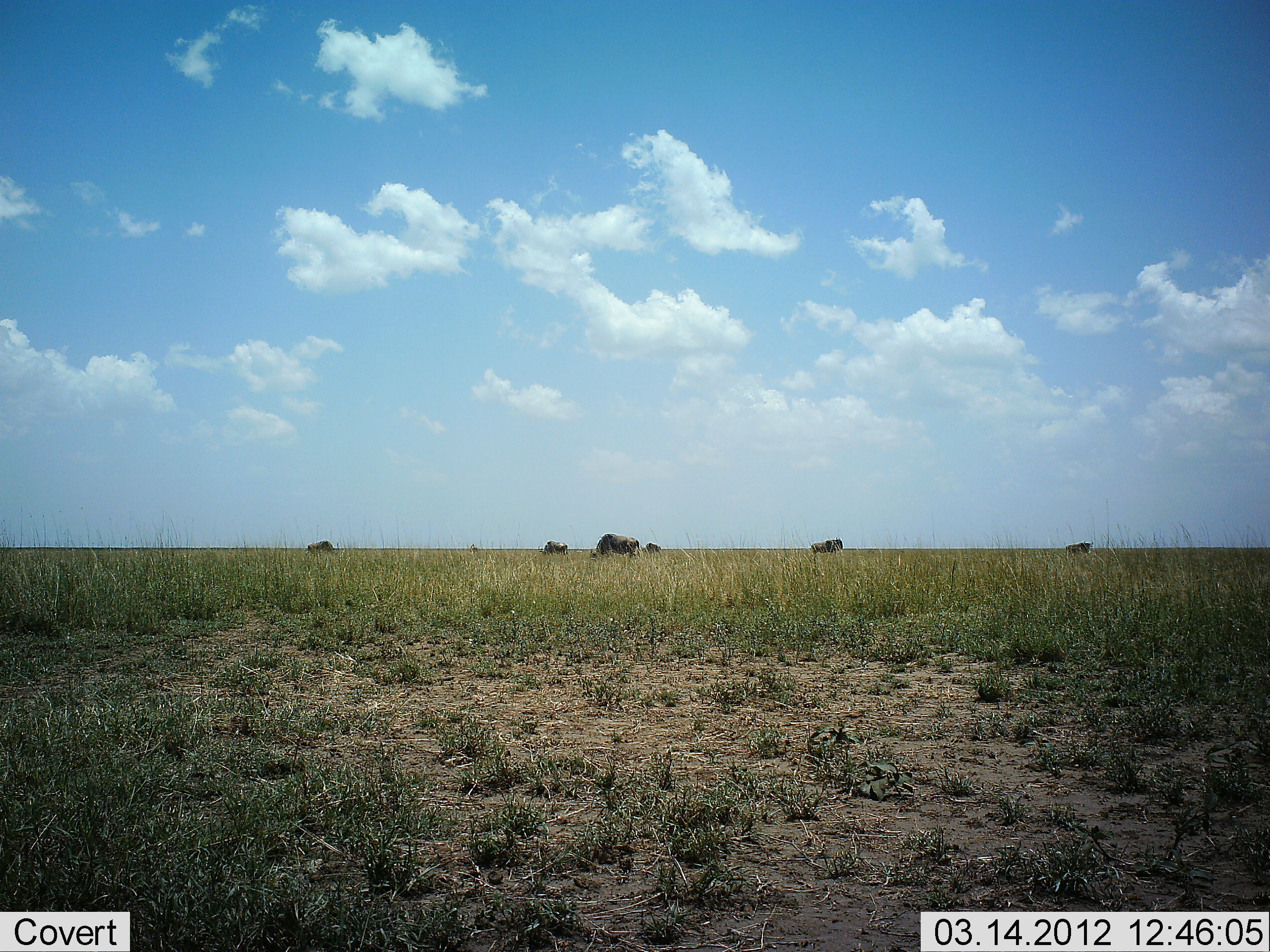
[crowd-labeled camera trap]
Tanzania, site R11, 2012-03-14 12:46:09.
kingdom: Animalia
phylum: Chordata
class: Mammalia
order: Artiodactyla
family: Bovidae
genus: Connochaetes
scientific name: Connochaetes taurinus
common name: blue wildebeest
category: wildebeest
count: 6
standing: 61%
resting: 0%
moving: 6%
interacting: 0%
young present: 0%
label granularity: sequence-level